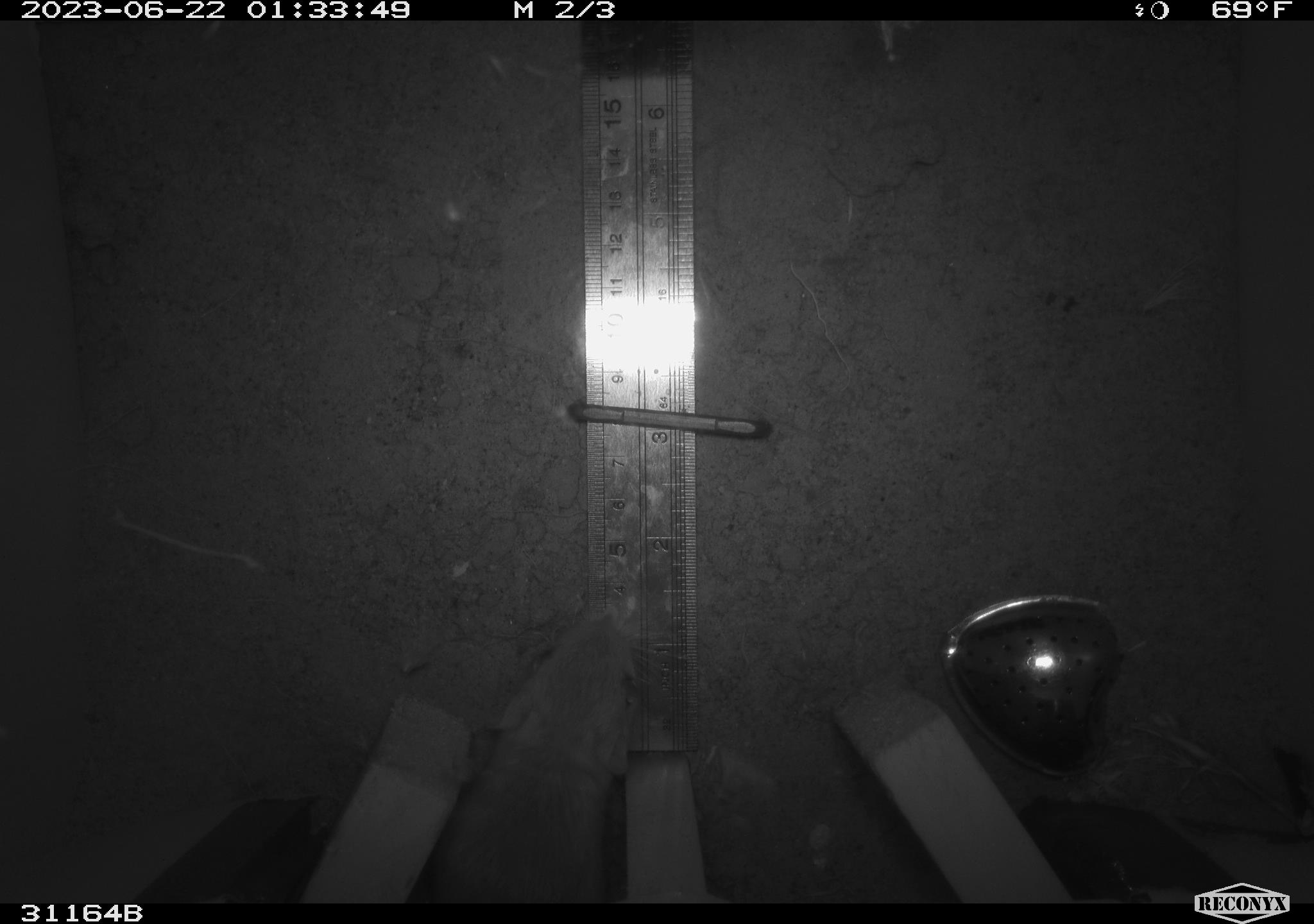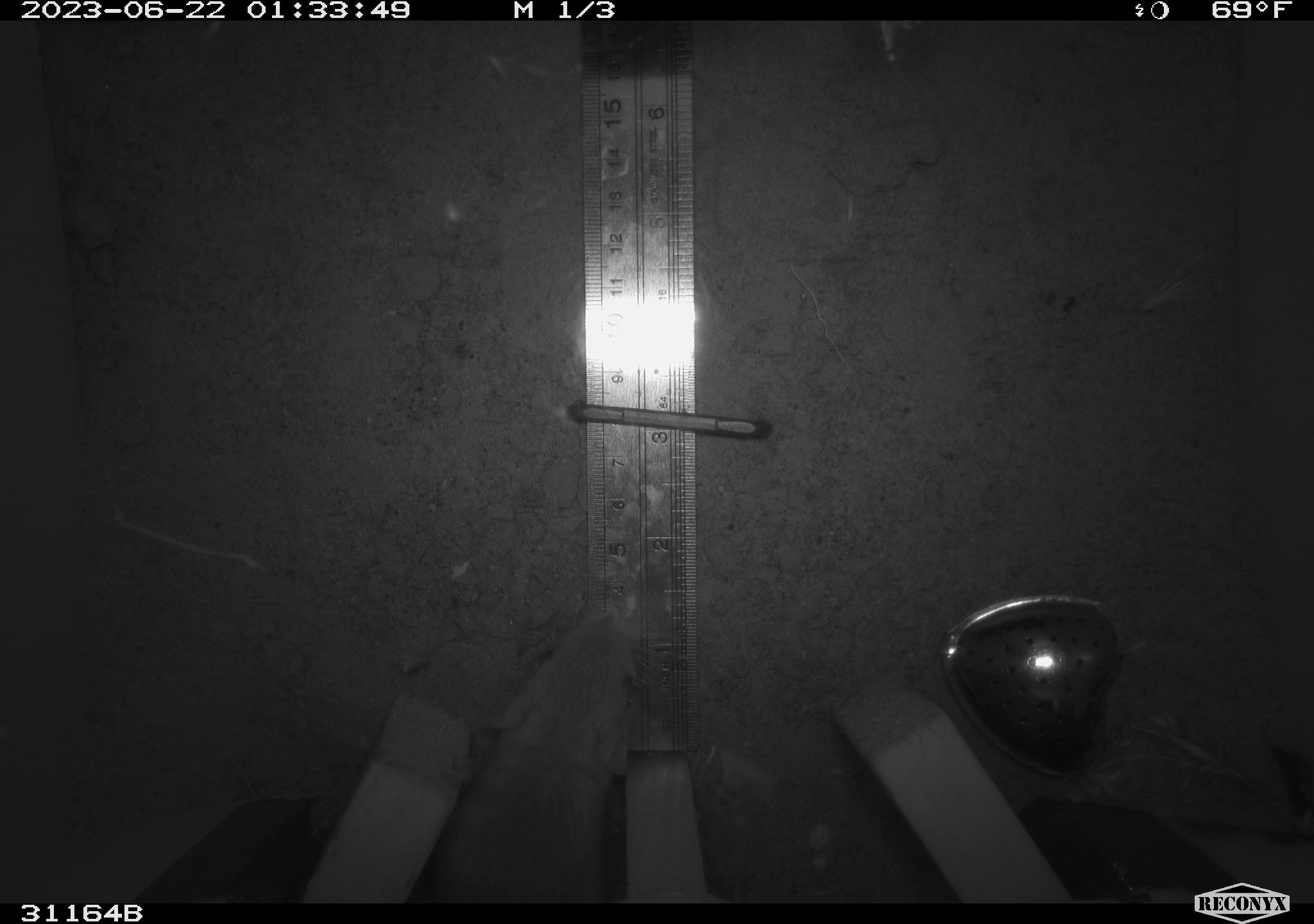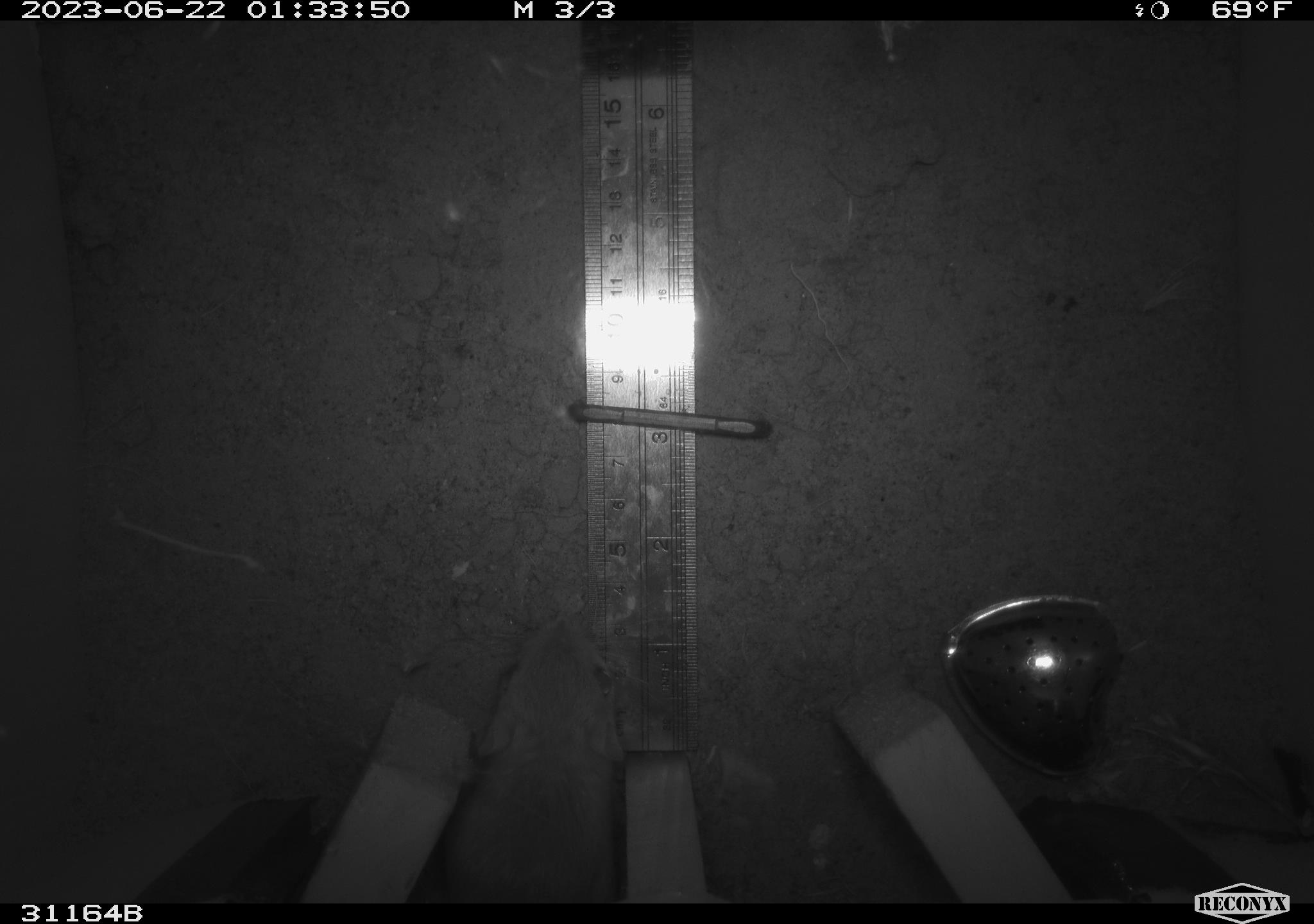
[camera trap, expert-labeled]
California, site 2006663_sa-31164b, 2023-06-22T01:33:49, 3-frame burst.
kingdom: Animalia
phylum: Chordata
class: Mammalia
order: Rodentia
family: Heteromyidae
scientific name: Heteromyidae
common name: kangaroo rats and pocket mice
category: heteromyidae family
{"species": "heteromyidae family (kangaroo rats and pocket mice) (Heteromyidae)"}